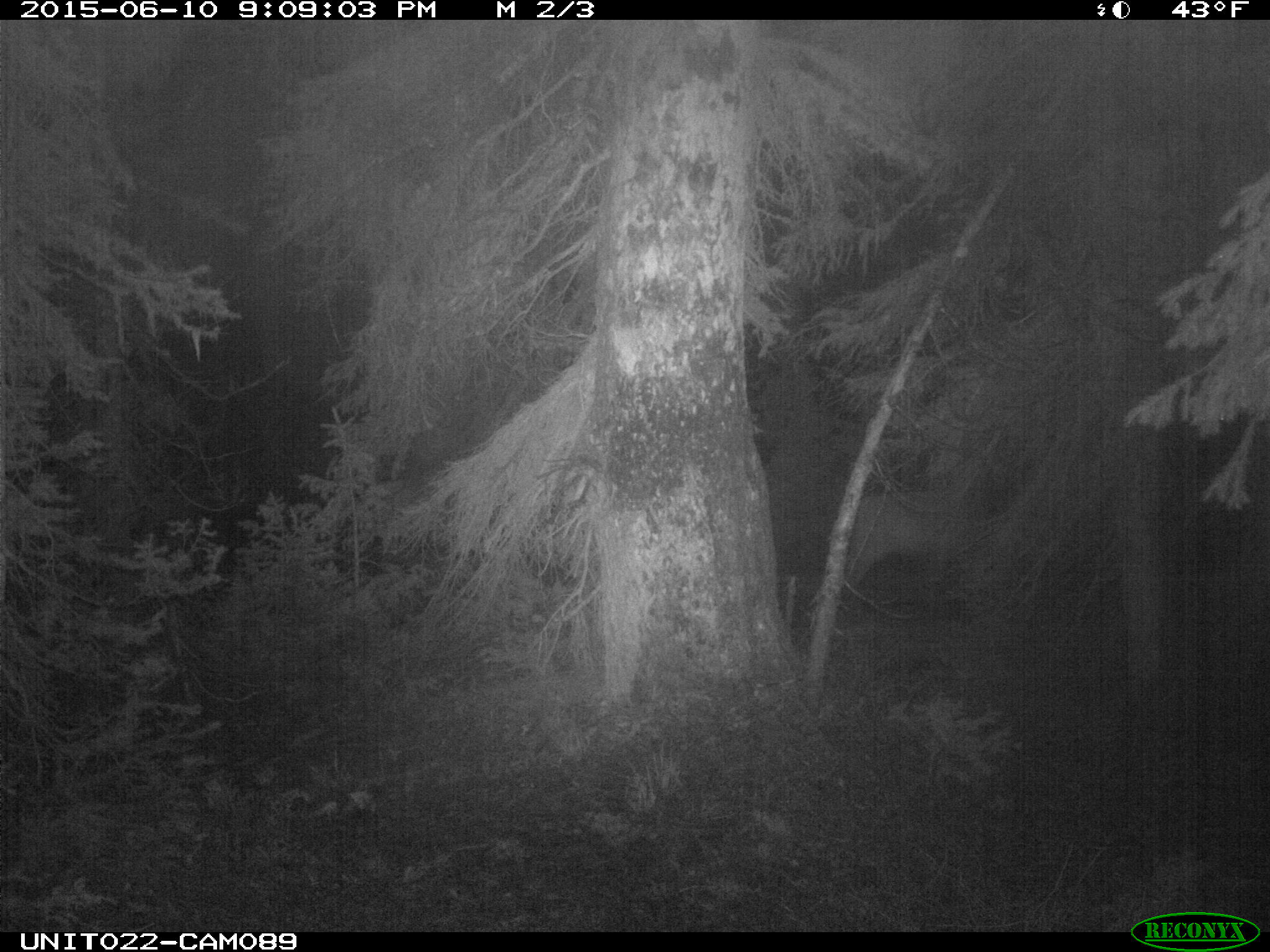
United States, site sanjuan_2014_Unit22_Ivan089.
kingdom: Animalia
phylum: Chordata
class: Mammalia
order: Artiodactyla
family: Cervidae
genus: Cervus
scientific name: Cervus elaphus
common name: red deer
Cervus elaphus (red deer).